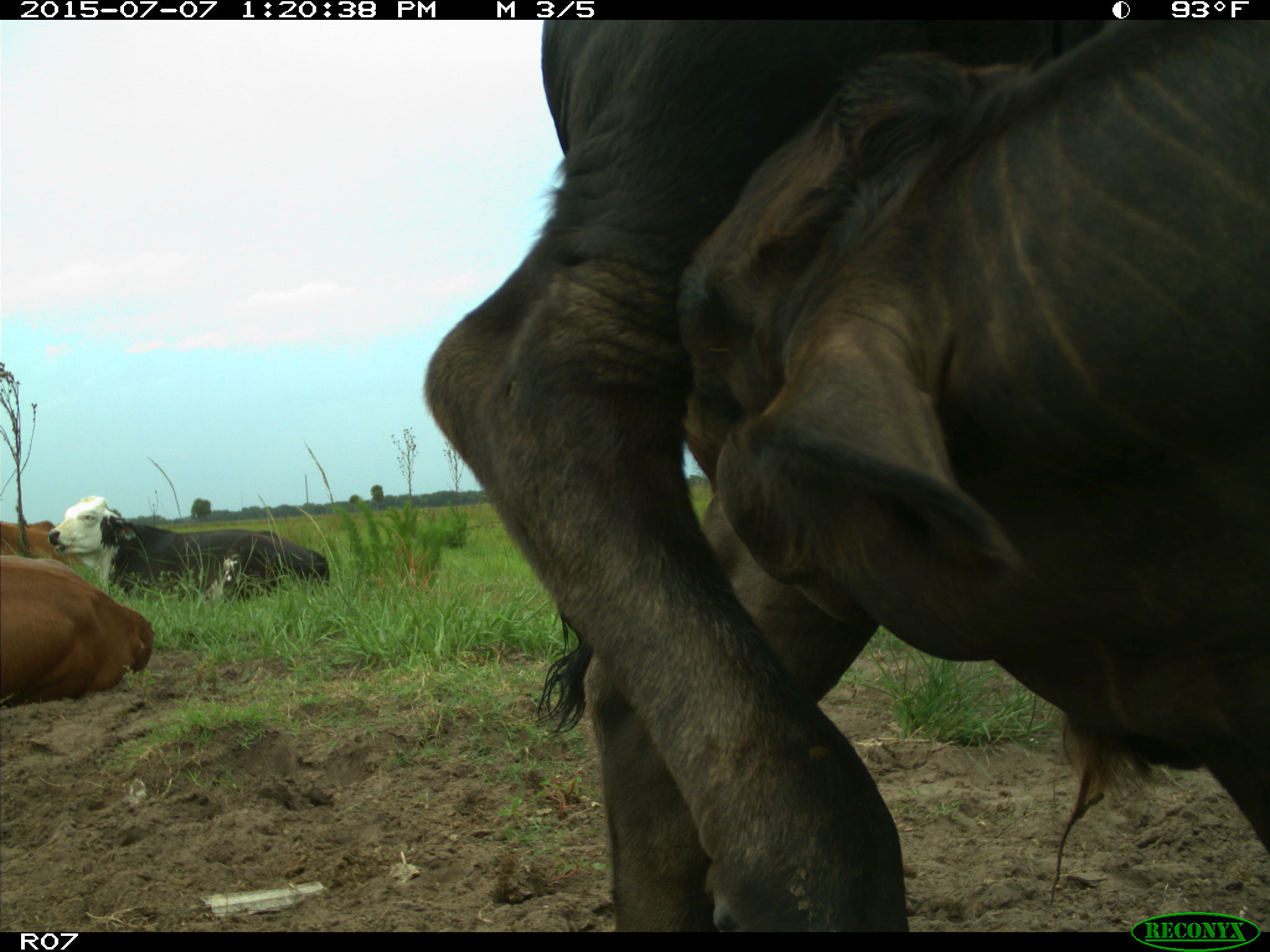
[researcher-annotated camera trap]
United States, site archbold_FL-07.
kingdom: Animalia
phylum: Chordata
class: Mammalia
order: Artiodactyla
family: Bovidae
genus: Bos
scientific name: Bos taurus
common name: domestic cow